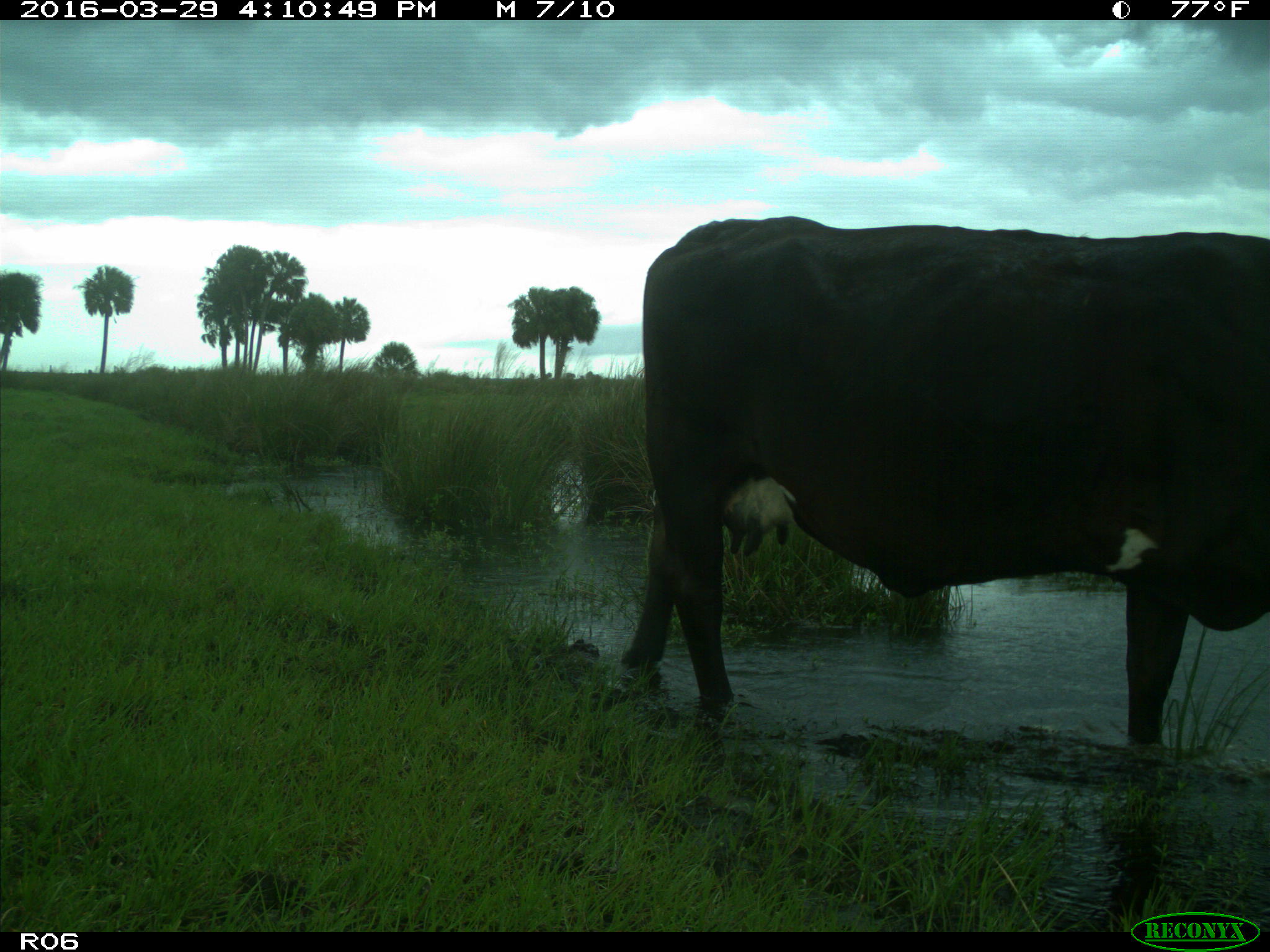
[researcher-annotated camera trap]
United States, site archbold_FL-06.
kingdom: Animalia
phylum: Chordata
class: Mammalia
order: Artiodactyla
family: Bovidae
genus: Bos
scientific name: Bos taurus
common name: domestic cow